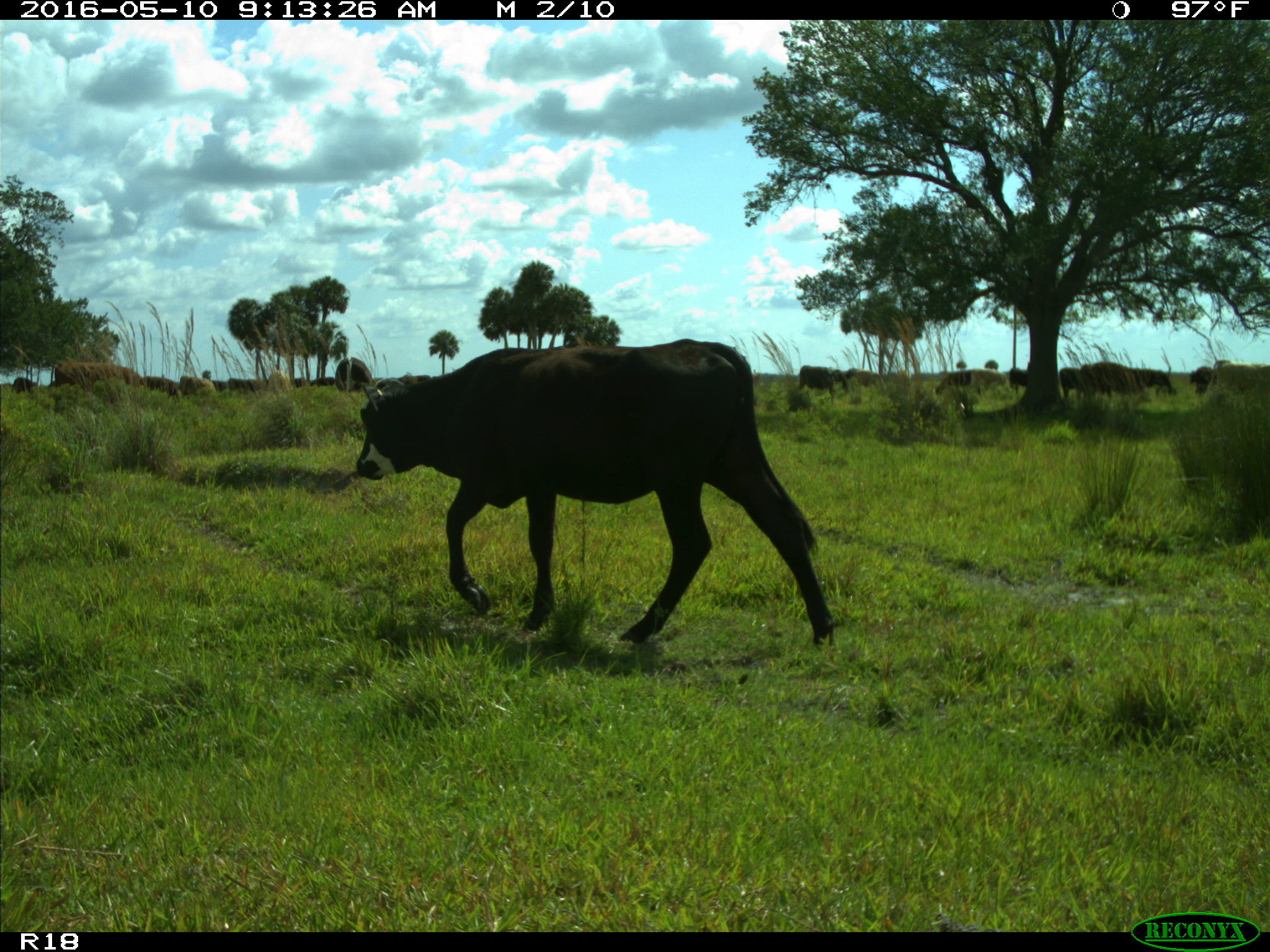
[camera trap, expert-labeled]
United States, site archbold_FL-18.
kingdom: Animalia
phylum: Chordata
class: Mammalia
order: Artiodactyla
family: Bovidae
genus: Bos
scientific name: Bos taurus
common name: domestic cow